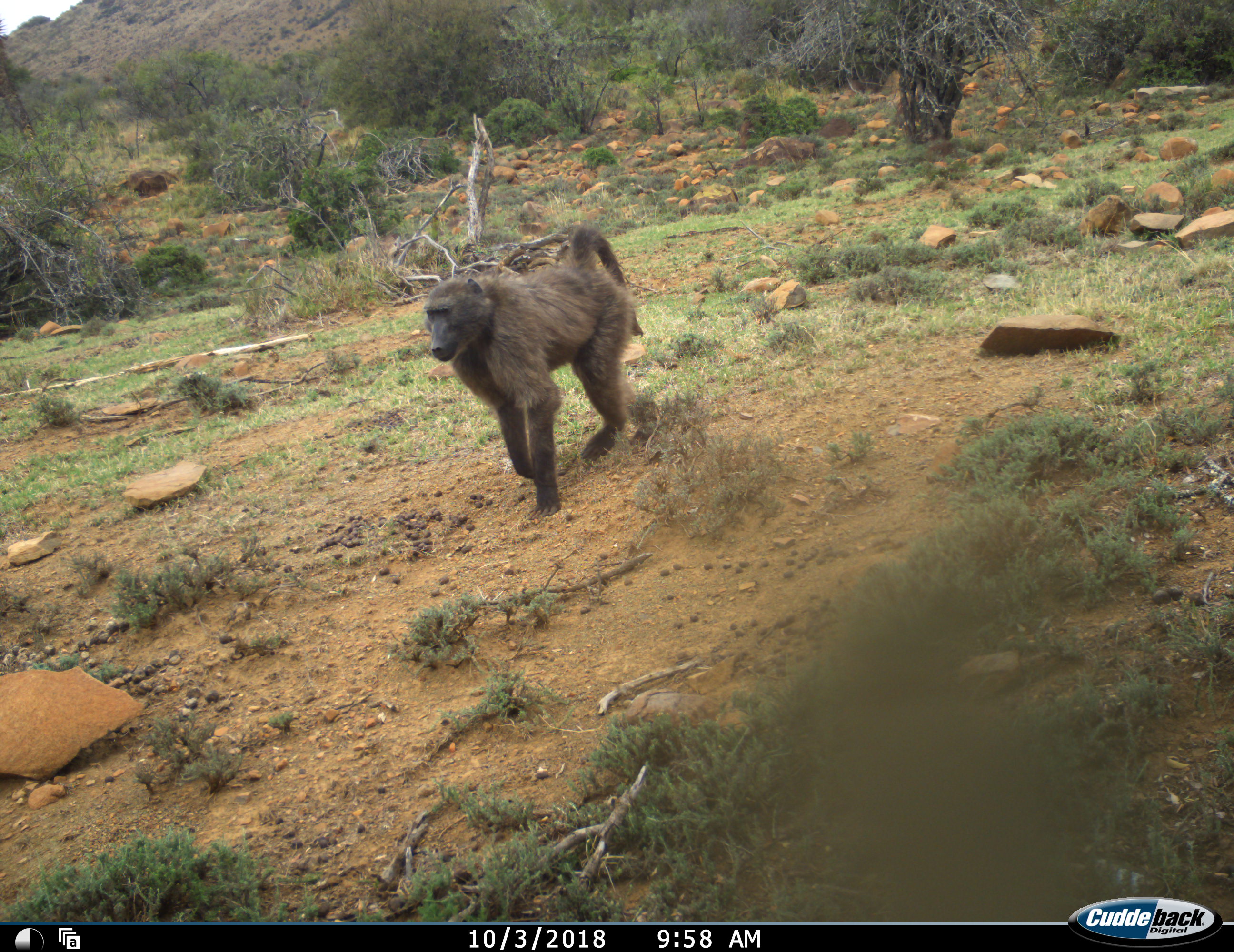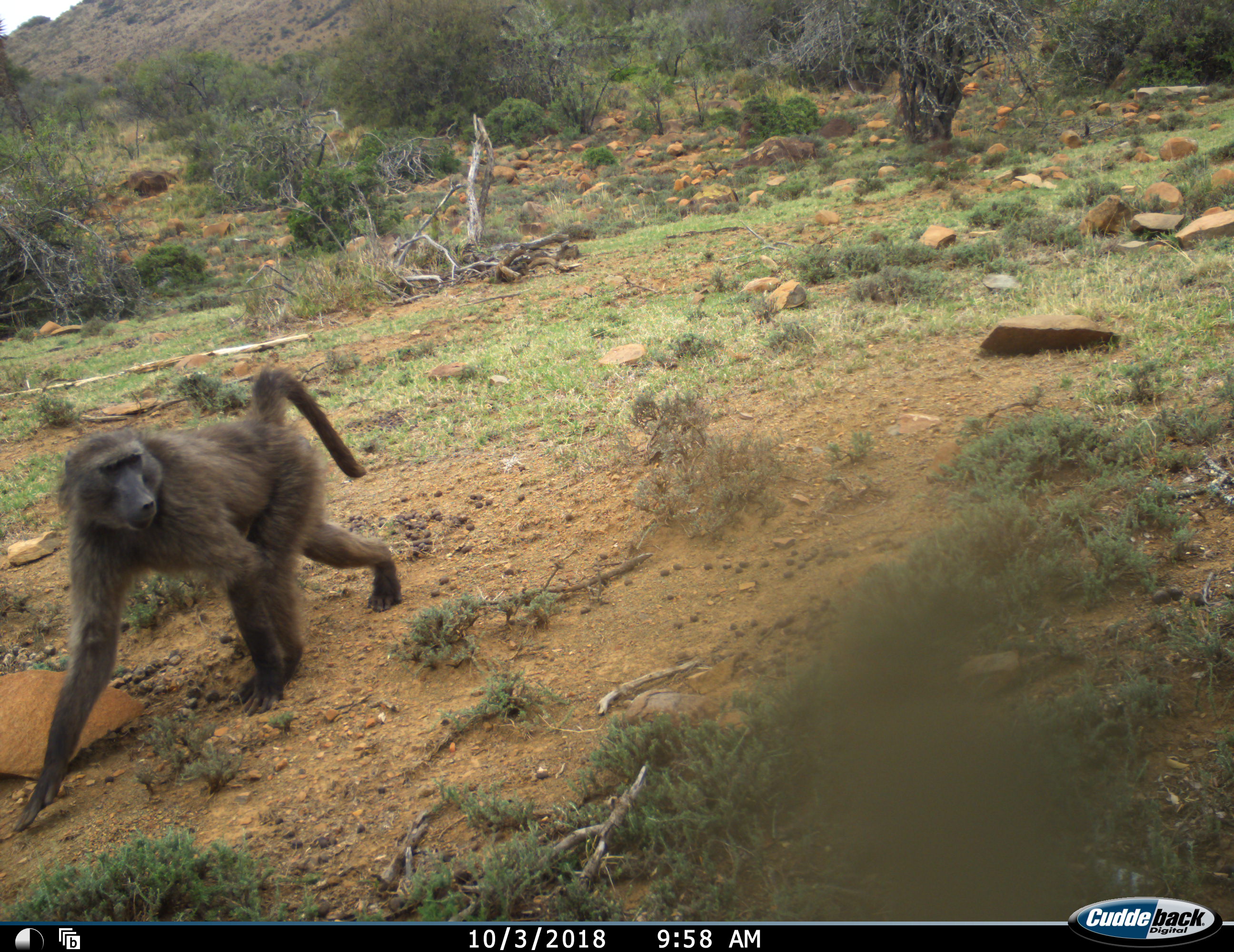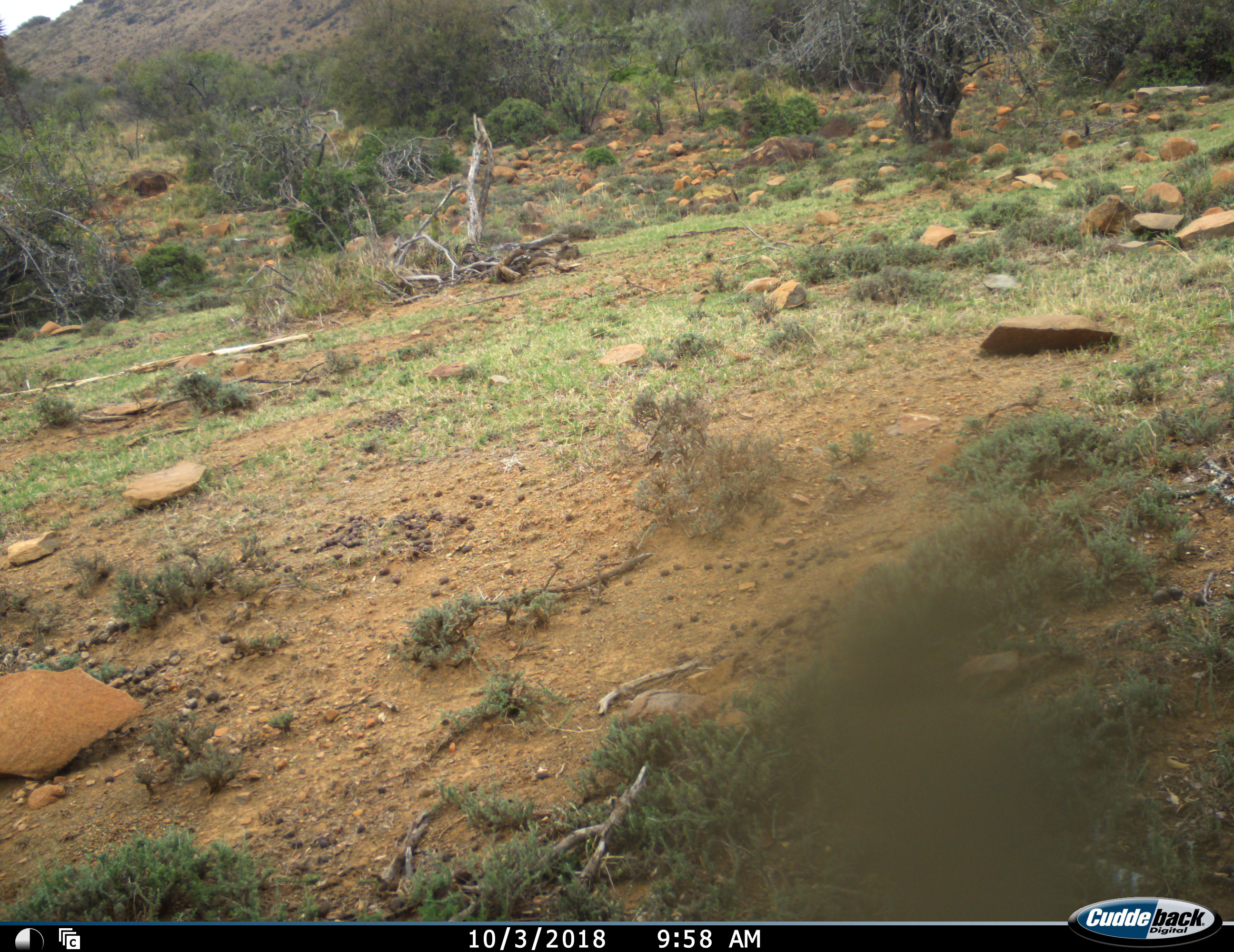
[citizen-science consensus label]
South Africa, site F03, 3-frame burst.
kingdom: Animalia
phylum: Chordata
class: Mammalia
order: Primates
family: Cercopithecidae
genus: Papio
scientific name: Papio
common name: baboon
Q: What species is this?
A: Baboon (Papio).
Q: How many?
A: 1.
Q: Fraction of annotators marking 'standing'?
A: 10%.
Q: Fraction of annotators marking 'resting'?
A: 0%.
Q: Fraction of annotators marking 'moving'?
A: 100%.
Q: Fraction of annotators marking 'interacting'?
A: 0%.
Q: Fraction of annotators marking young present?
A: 0%.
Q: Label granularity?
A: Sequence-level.